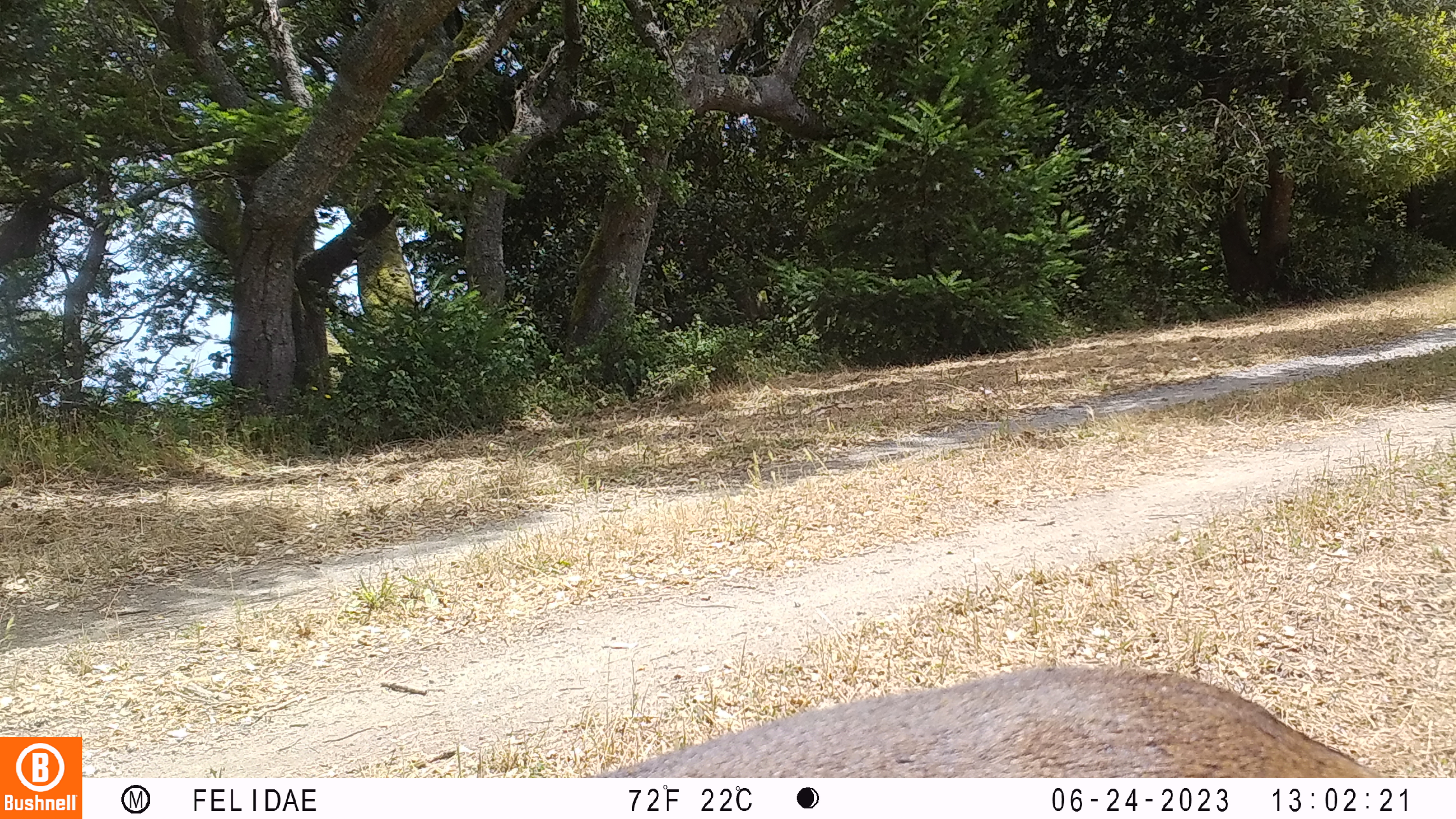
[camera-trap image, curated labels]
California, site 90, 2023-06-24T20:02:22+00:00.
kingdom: Animalia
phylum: Chordata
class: Mammalia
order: Artiodactyla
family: Cervidae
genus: Odocoileus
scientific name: Odocoileus hemionus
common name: mule deer